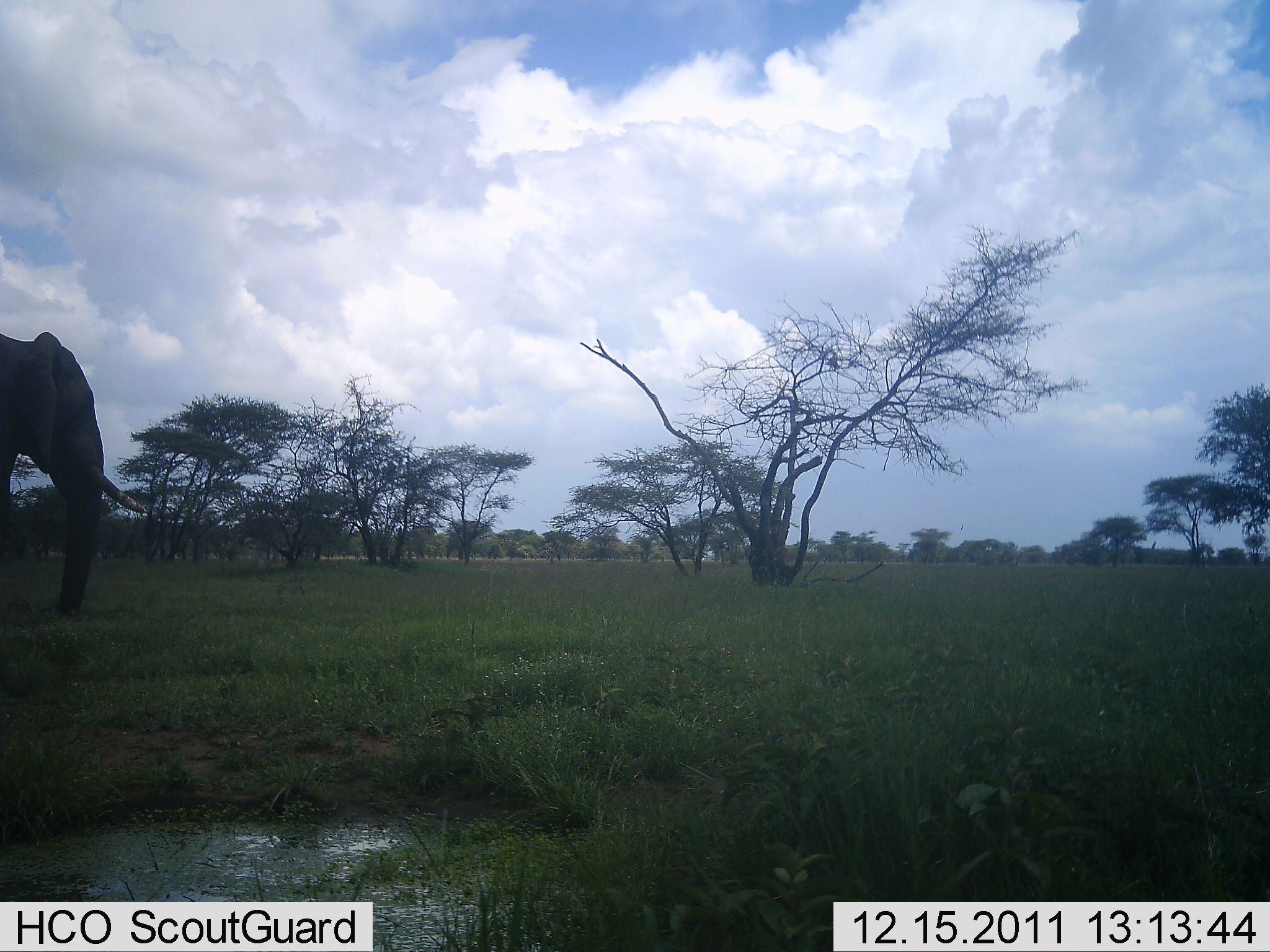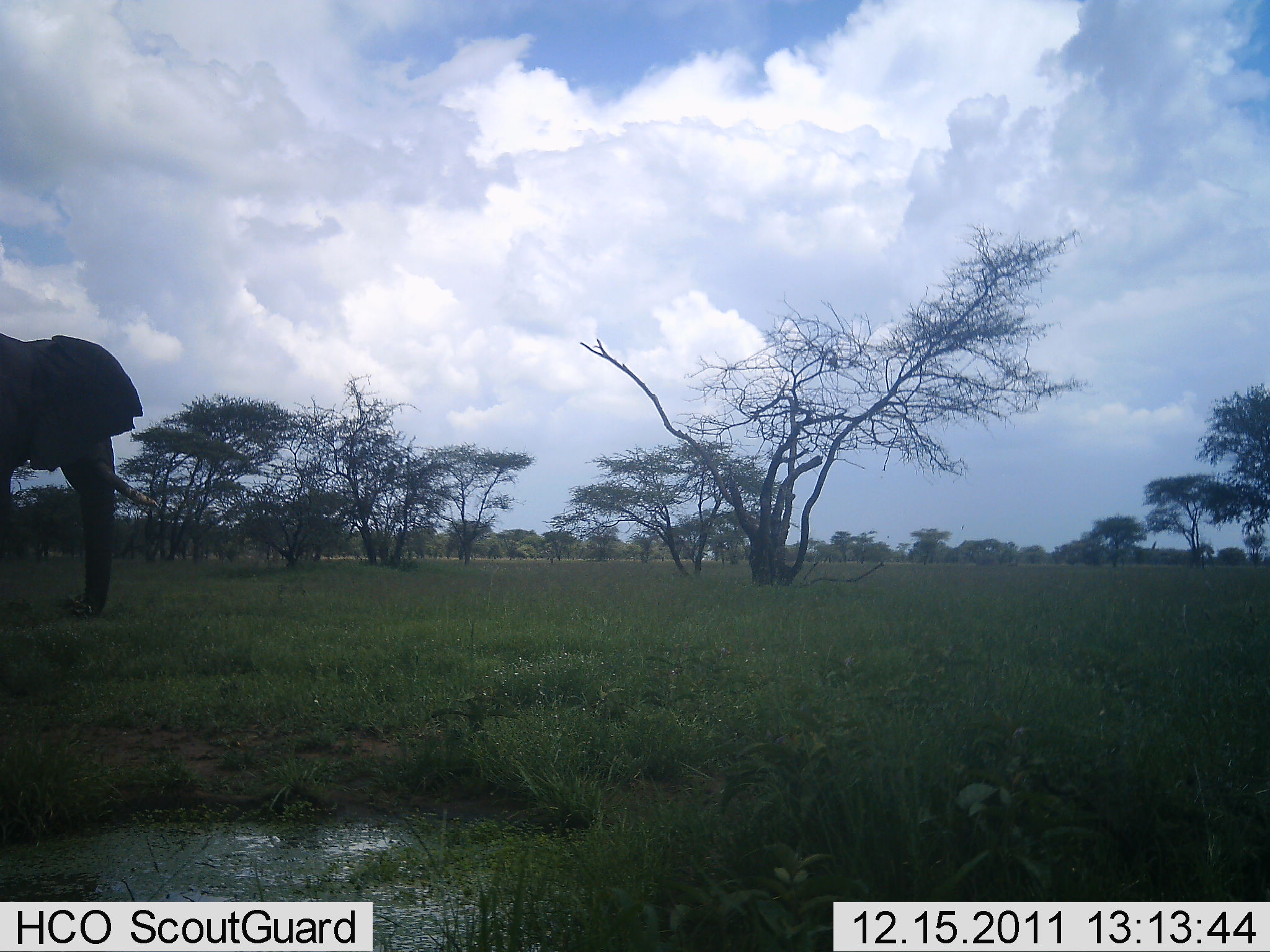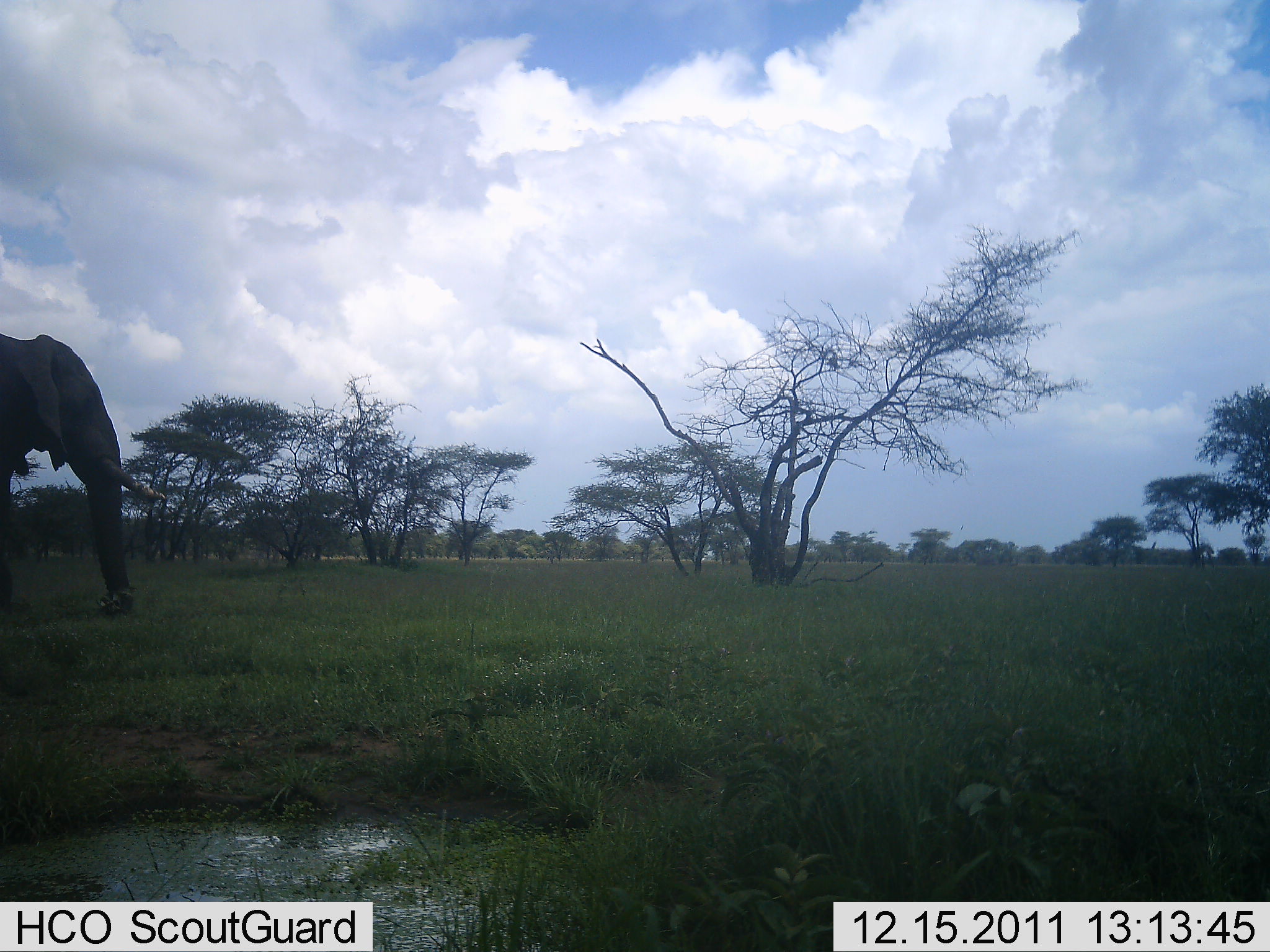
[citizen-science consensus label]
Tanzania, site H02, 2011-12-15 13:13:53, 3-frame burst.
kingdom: Animalia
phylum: Chordata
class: Mammalia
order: Proboscidea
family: Elephantidae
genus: Loxodonta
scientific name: Loxodonta africana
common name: african bush elephant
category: elephant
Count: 1.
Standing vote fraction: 67%.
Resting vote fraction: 0%.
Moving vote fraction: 0%.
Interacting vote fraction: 0%.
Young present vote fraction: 0%.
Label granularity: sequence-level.